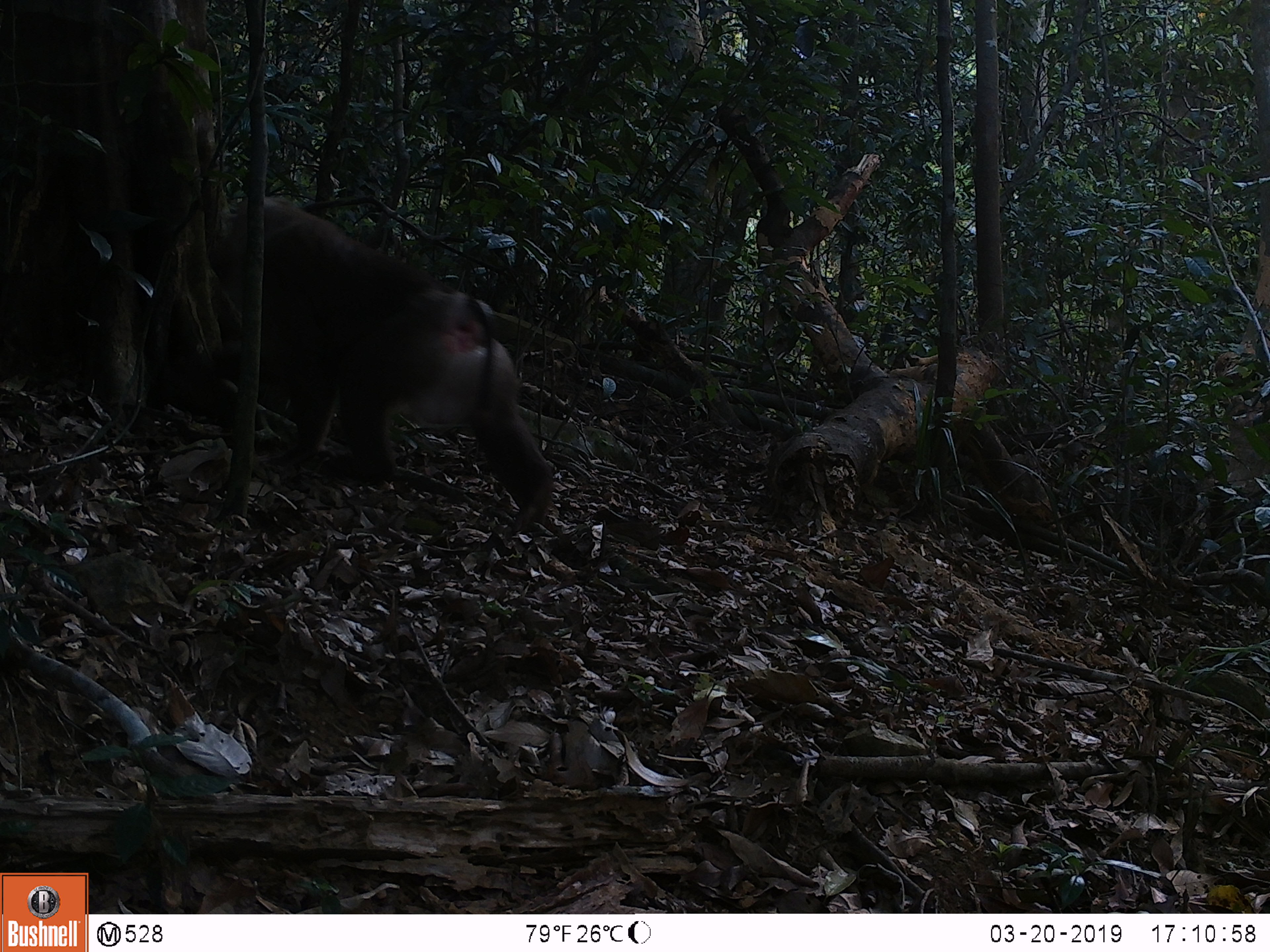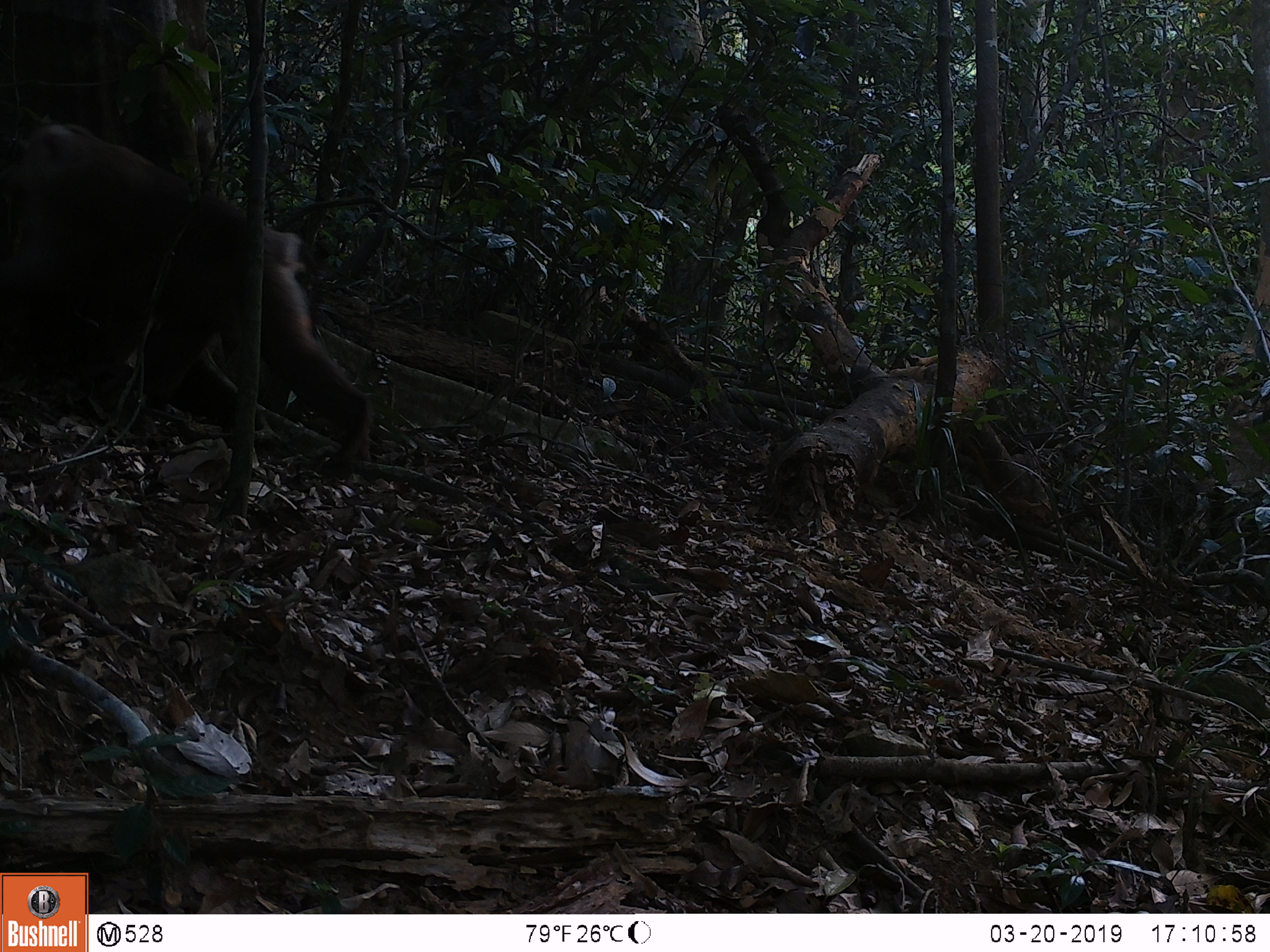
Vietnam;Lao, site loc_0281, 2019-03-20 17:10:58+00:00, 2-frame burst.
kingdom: Animalia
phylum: Chordata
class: Mammalia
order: Primates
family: Cercopithecidae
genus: Macaca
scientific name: Macaca nemestrina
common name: pig-tailed macaque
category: pig tailed macaque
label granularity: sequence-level